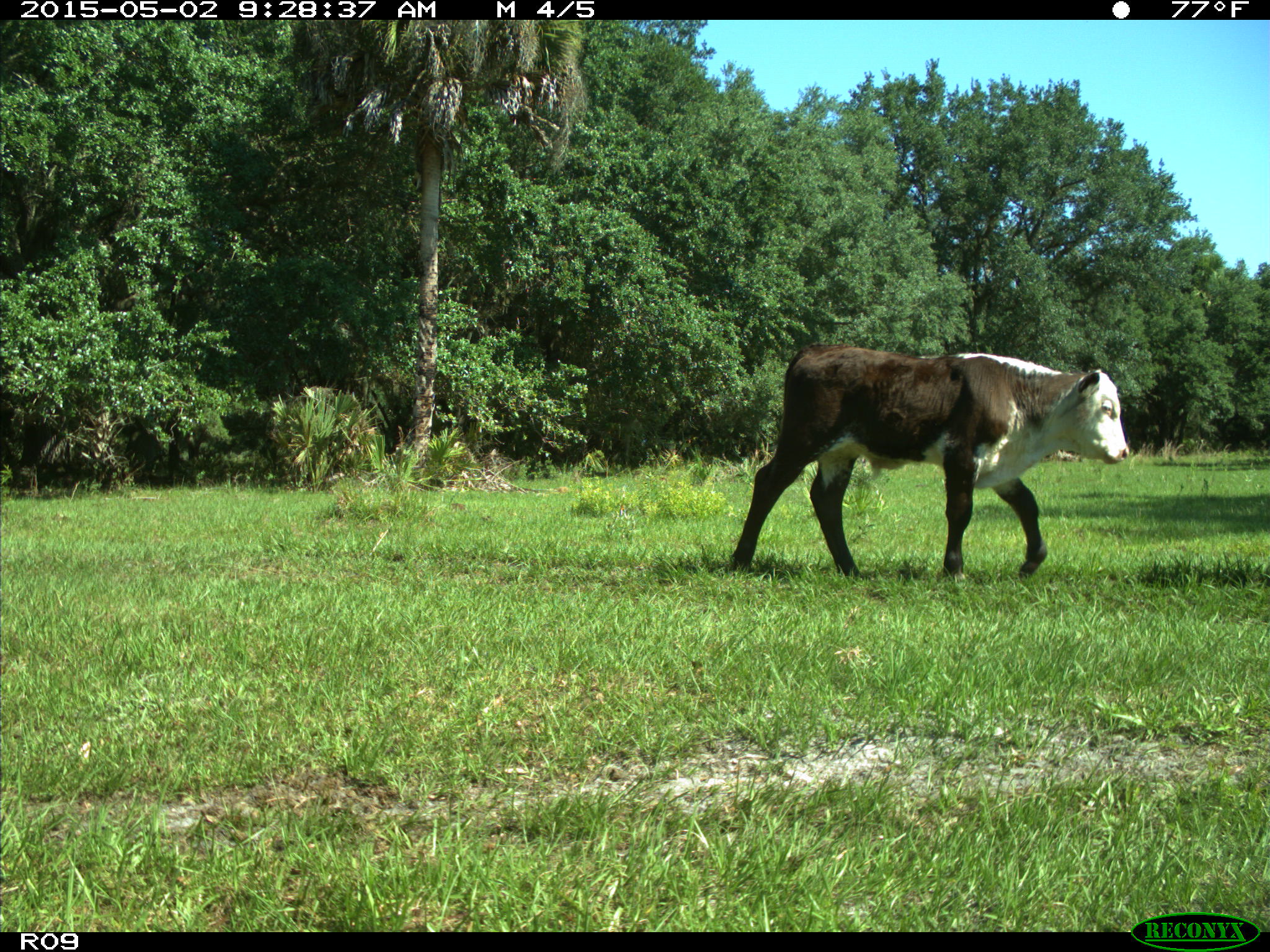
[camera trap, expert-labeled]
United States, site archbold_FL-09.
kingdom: Animalia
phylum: Chordata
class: Mammalia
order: Artiodactyla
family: Bovidae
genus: Bos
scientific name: Bos taurus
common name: domestic cow